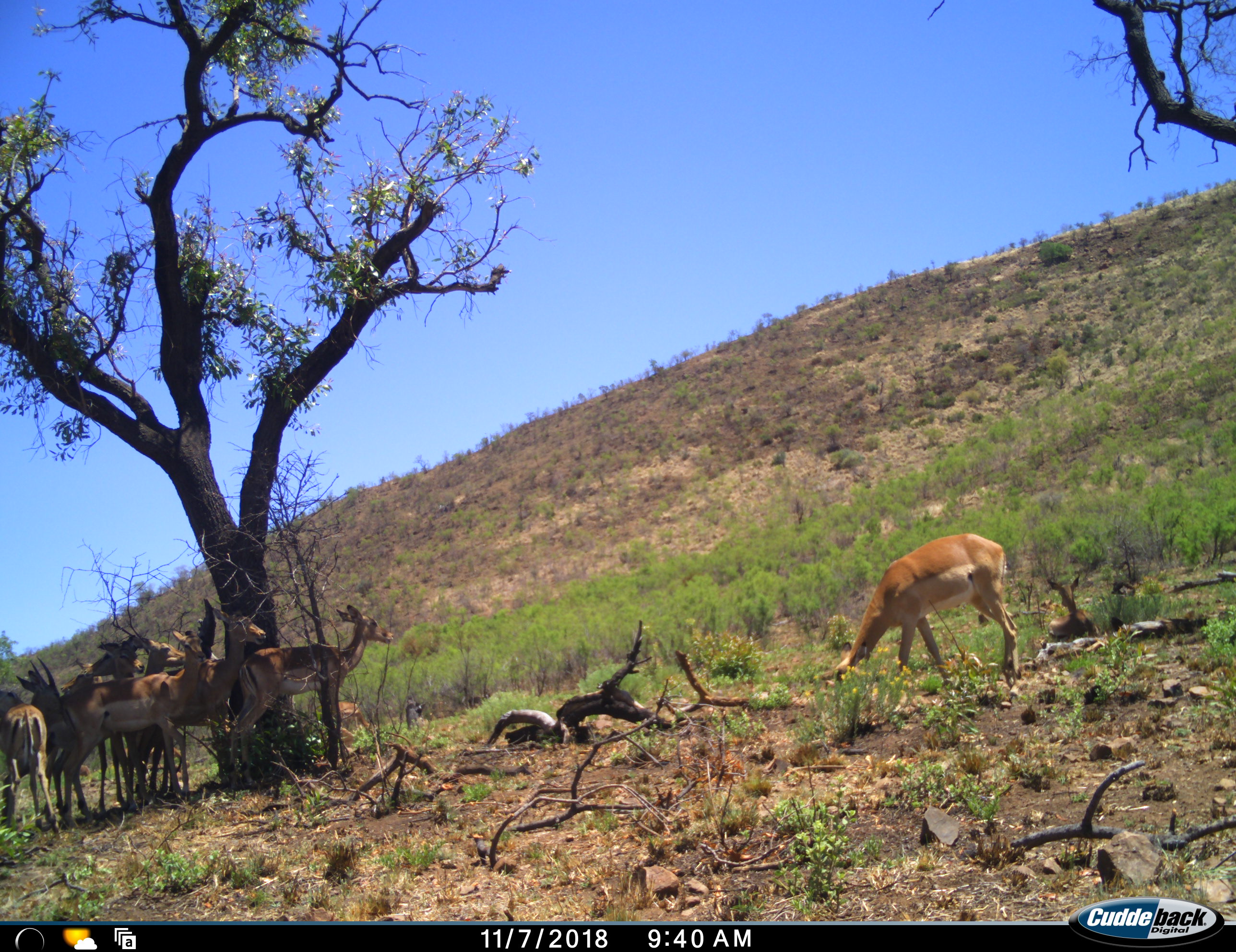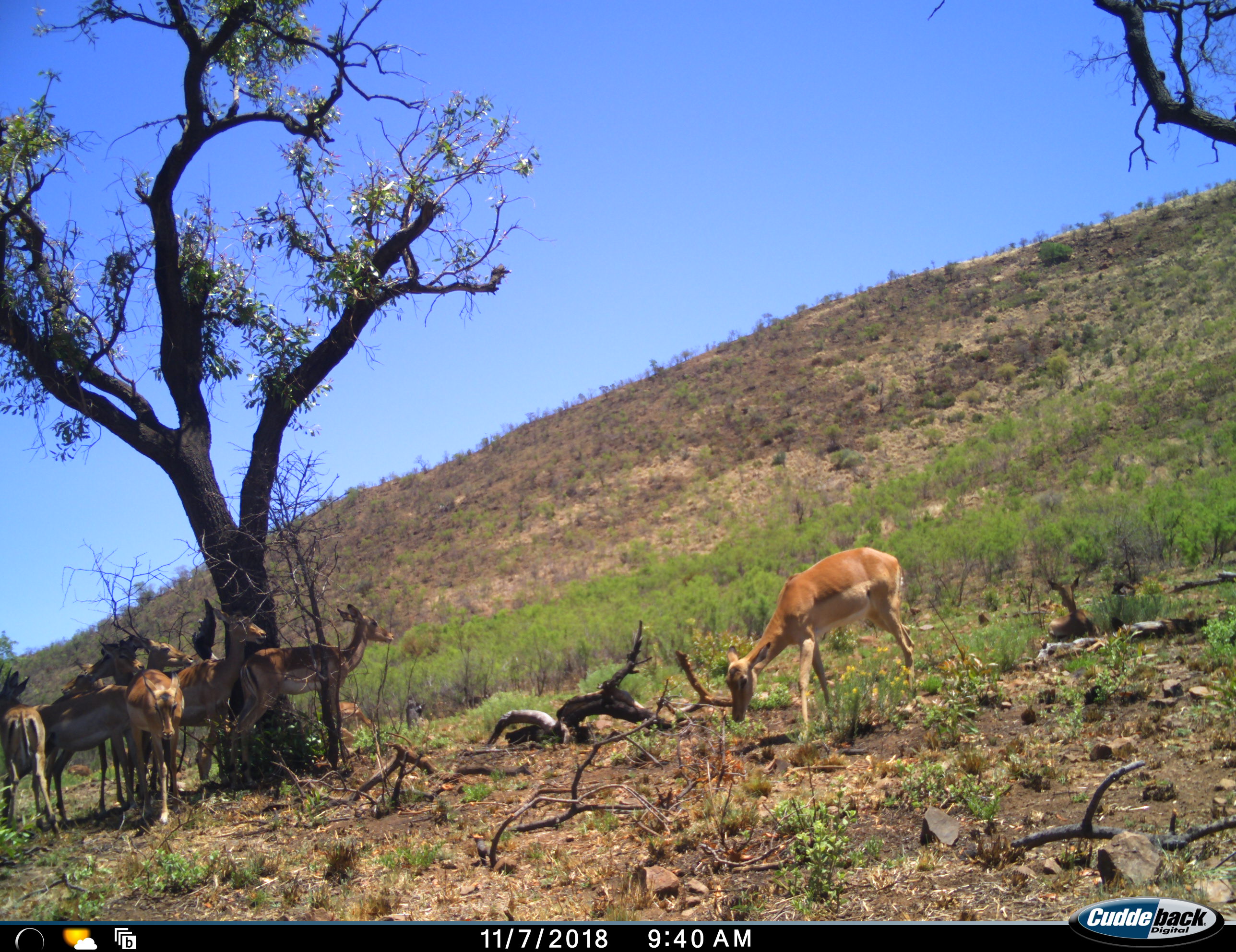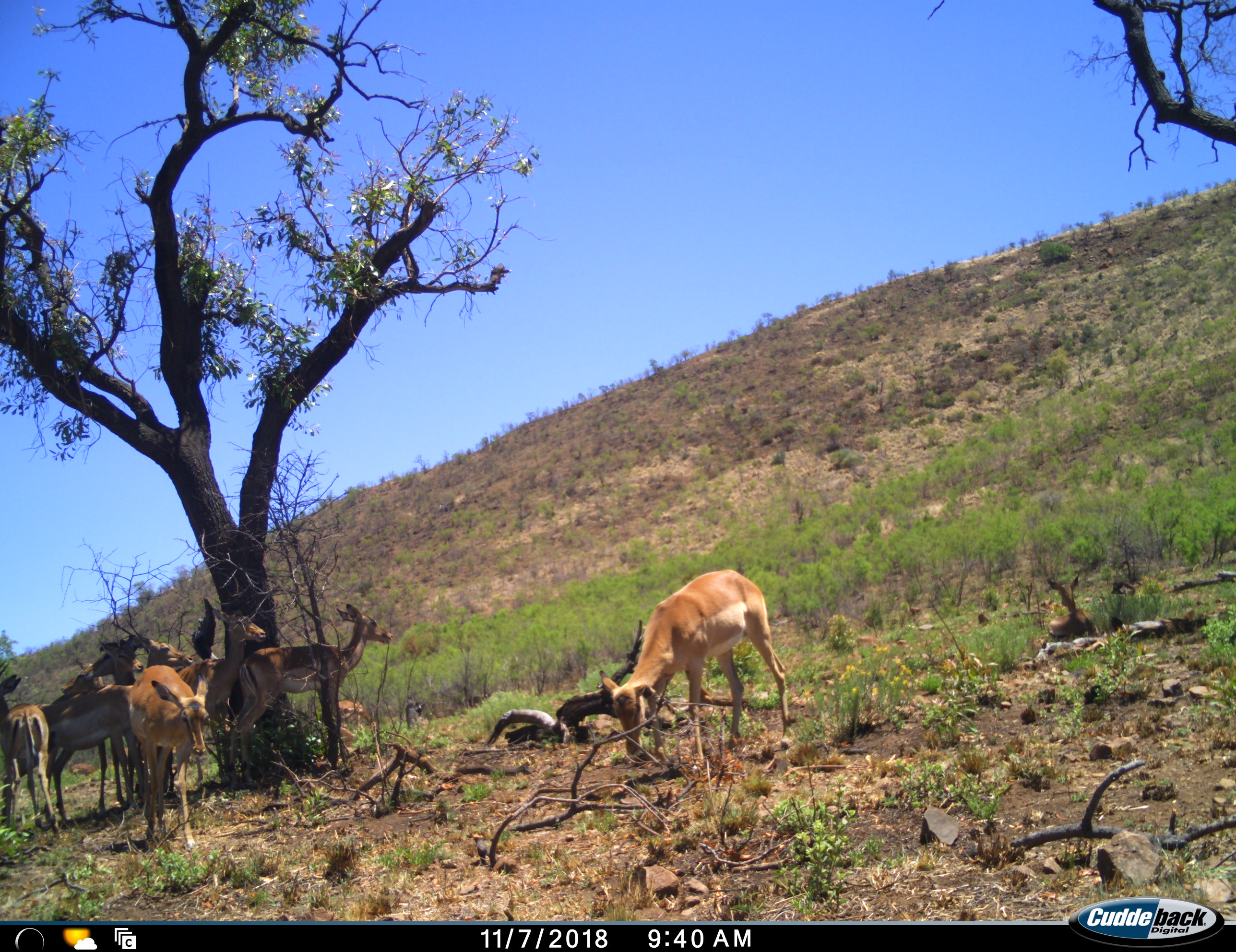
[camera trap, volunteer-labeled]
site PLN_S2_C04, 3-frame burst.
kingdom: Animalia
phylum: Chordata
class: Mammalia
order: Artiodactyla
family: Bovidae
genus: Aepyceros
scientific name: Aepyceros melampus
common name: impala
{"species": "impala (Aepyceros melampus)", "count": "8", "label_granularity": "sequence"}